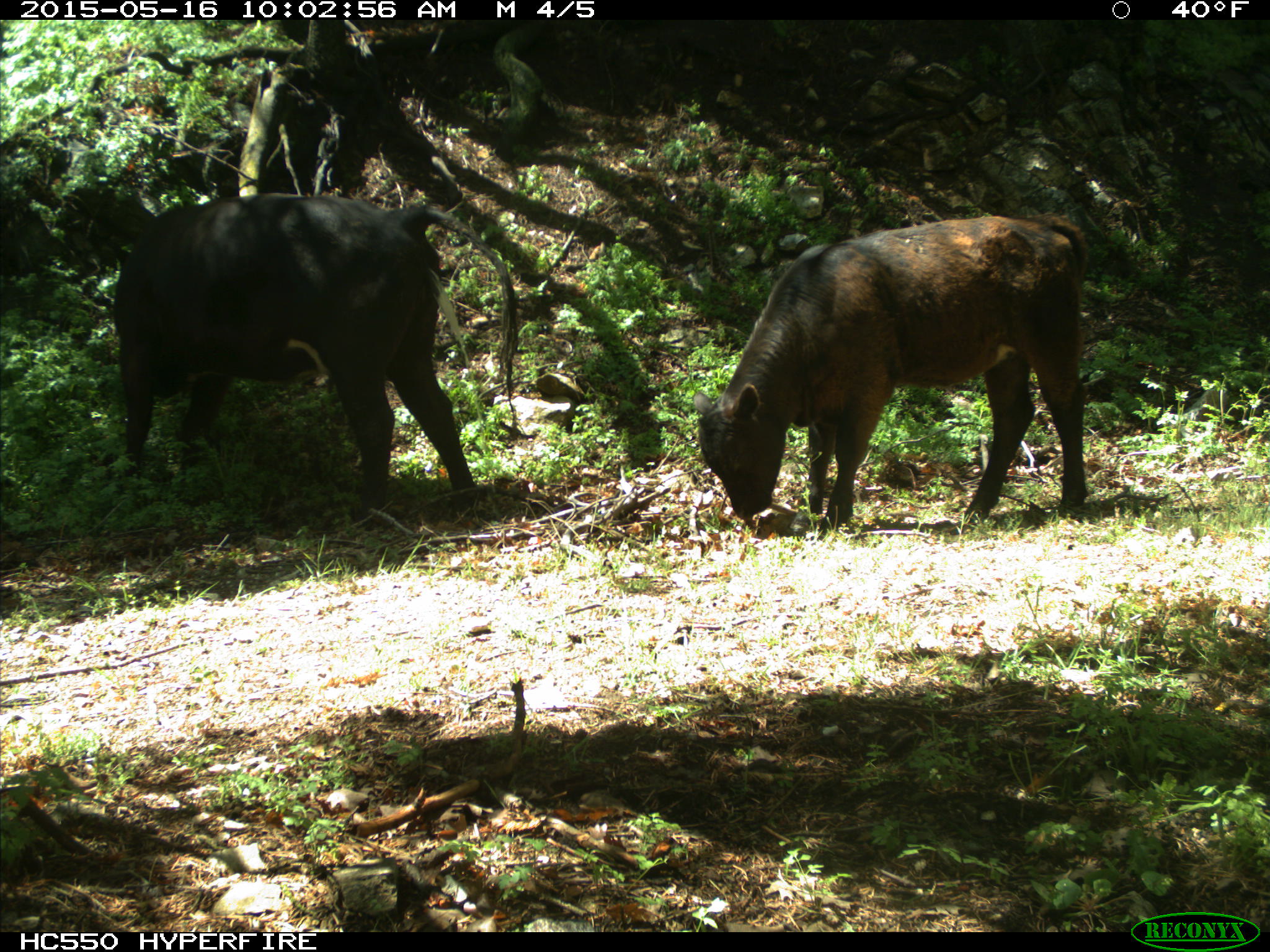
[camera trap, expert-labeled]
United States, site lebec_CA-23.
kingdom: Animalia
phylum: Chordata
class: Mammalia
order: Artiodactyla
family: Bovidae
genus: Bos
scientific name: Bos taurus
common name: domestic cow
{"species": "Bos taurus (domestic cow)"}